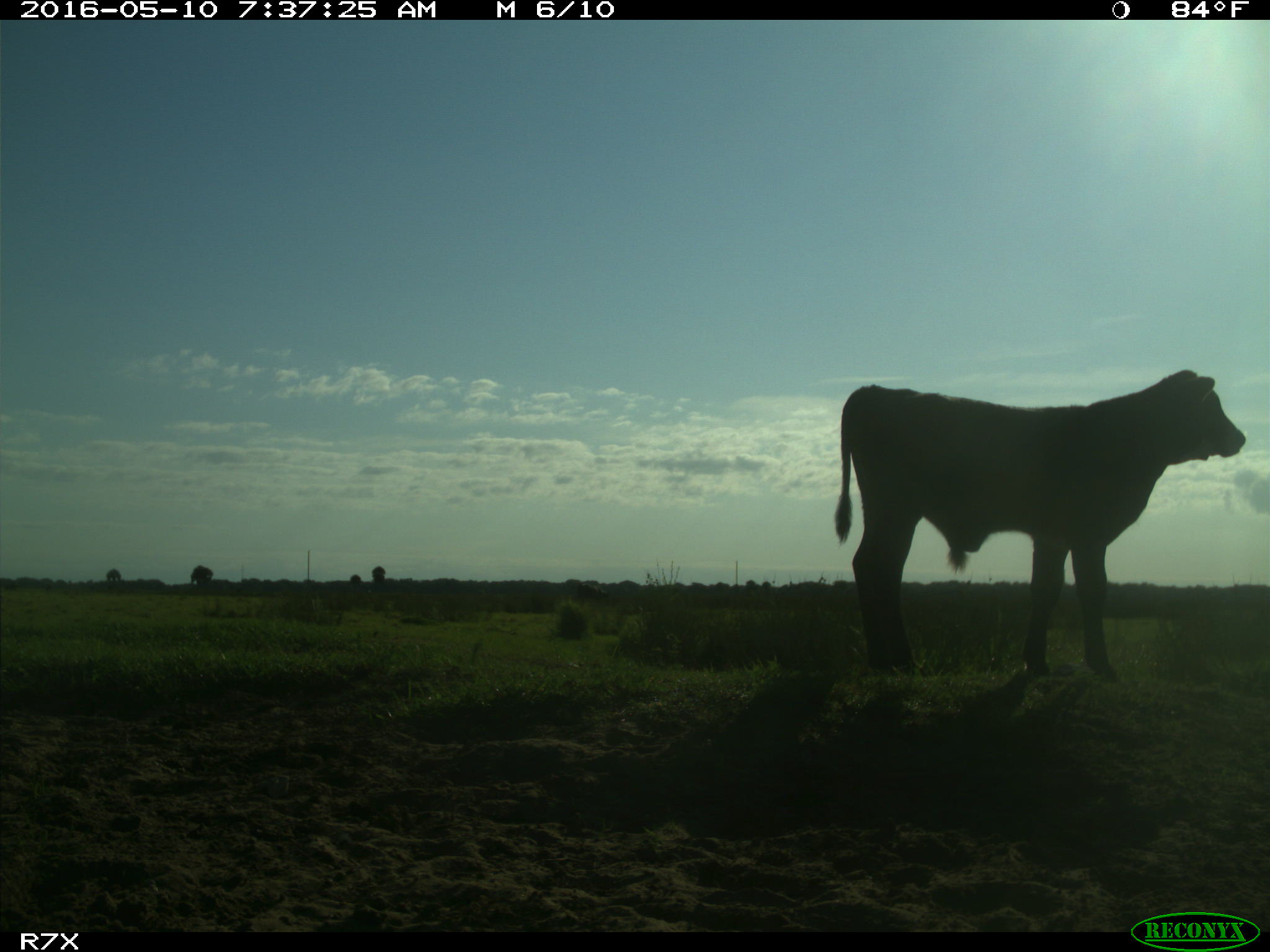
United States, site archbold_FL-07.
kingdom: Animalia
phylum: Chordata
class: Mammalia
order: Artiodactyla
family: Bovidae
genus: Bos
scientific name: Bos taurus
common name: domestic cow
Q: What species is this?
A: Bos taurus (domestic cow).